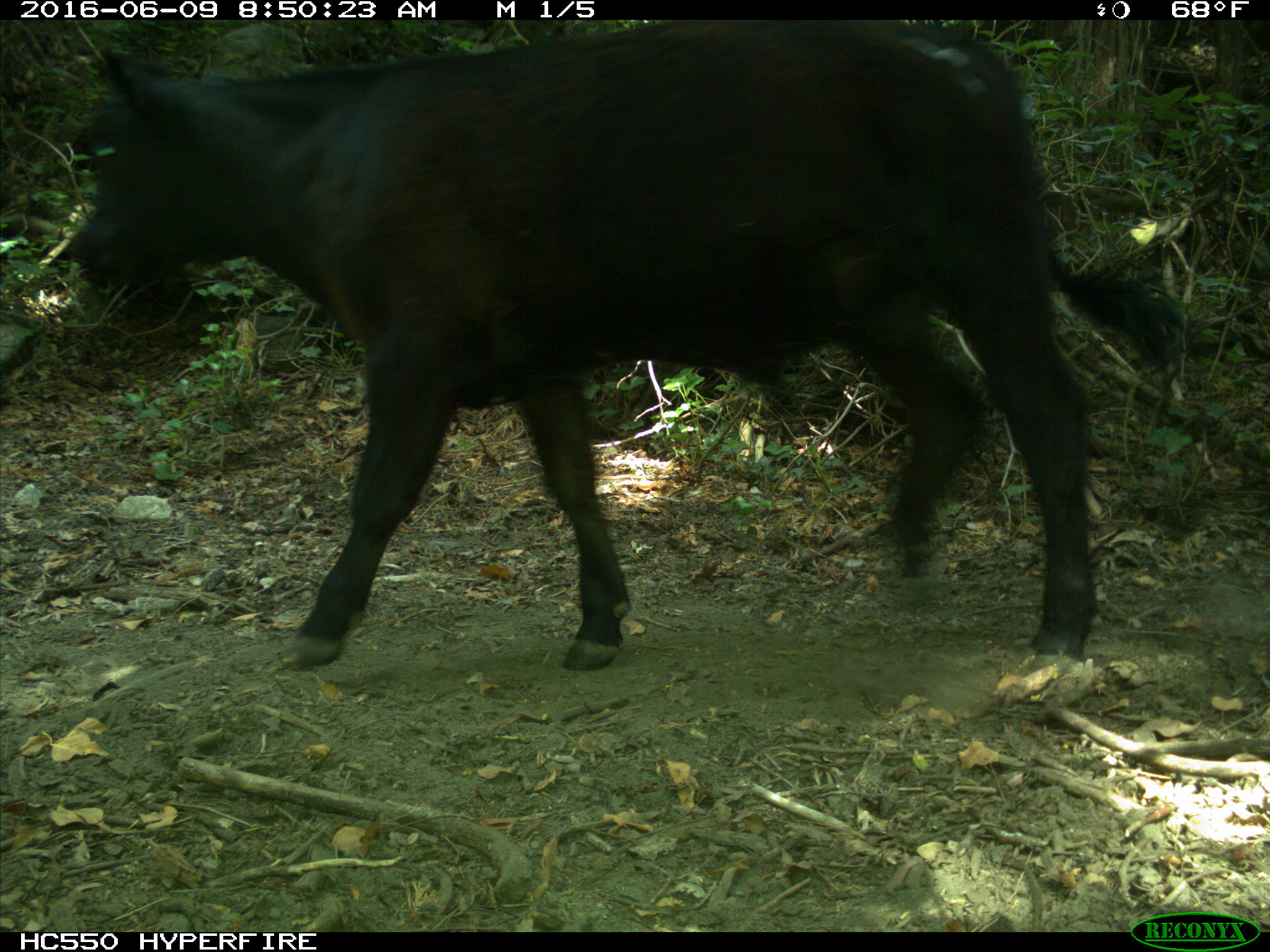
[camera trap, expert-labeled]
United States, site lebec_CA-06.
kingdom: Animalia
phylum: Chordata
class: Mammalia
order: Artiodactyla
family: Bovidae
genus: Bos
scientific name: Bos taurus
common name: domestic cow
Bos taurus (domestic cow).